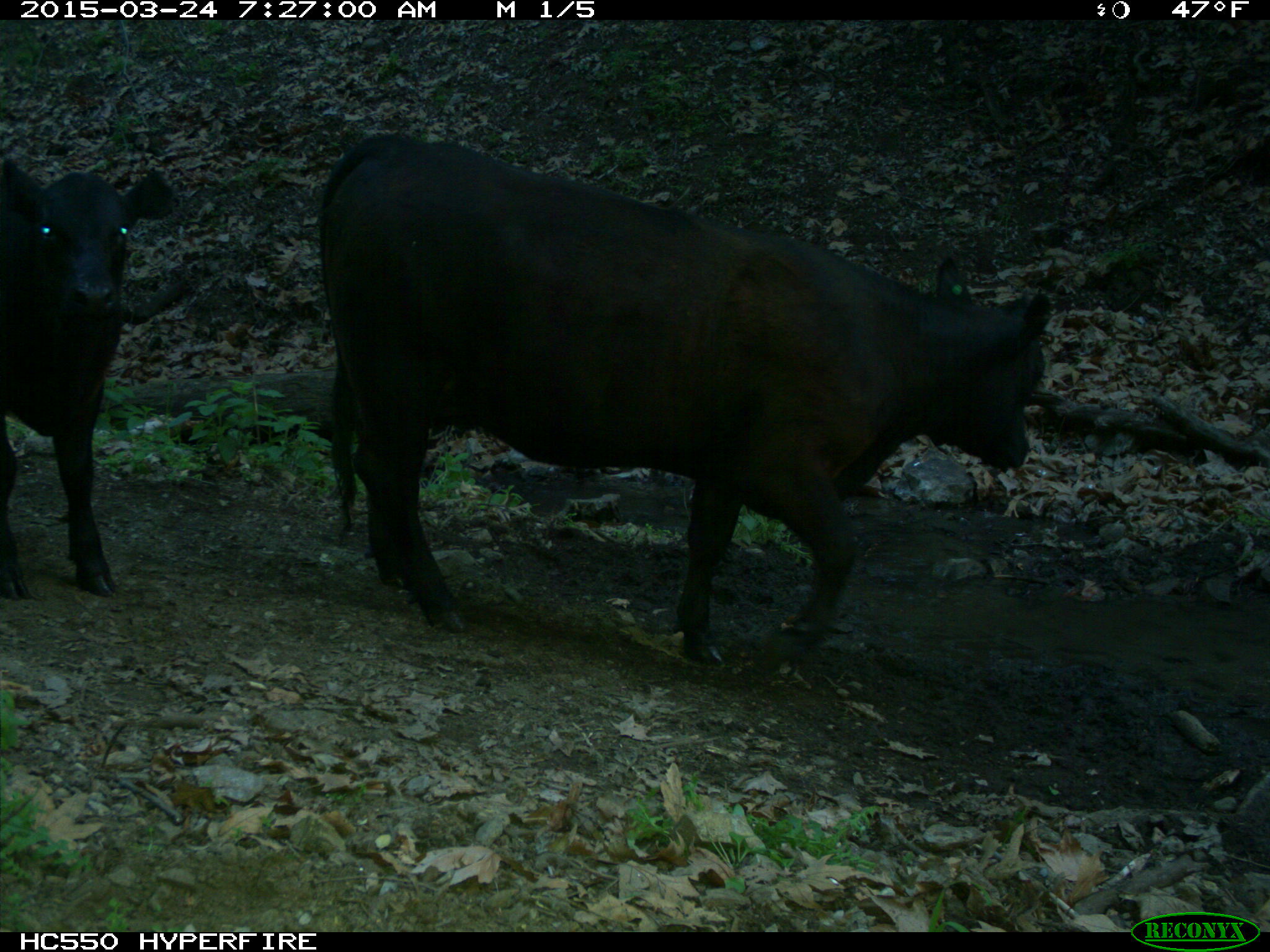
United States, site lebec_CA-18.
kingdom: Animalia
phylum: Chordata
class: Mammalia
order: Artiodactyla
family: Bovidae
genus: Bos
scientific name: Bos taurus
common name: domestic cow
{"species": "Bos taurus (domestic cow)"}